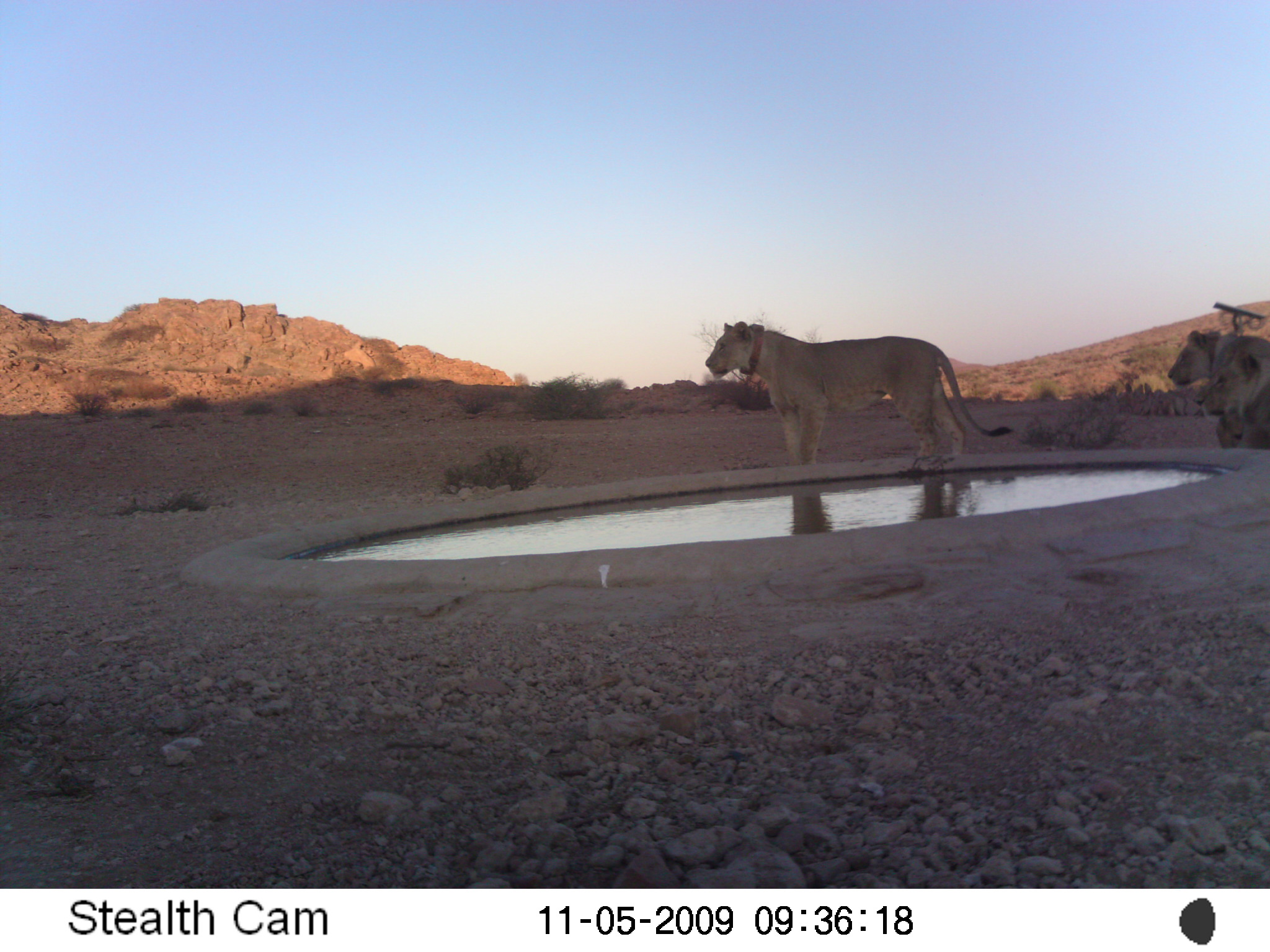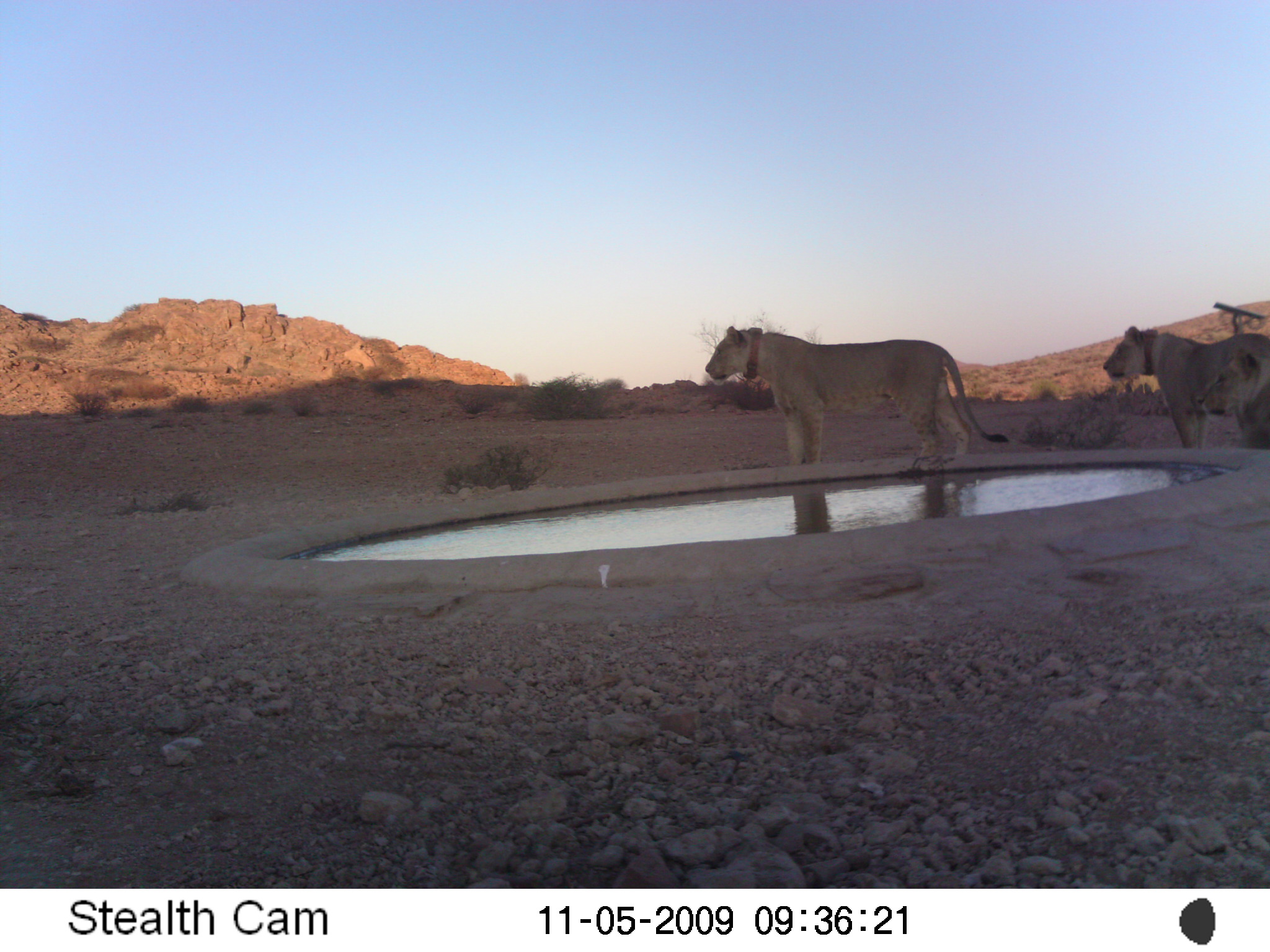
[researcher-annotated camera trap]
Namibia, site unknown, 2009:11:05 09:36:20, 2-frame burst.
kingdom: Animalia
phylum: Chordata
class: Mammalia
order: Carnivora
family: Felidae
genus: Panthera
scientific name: Panthera leo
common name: lion